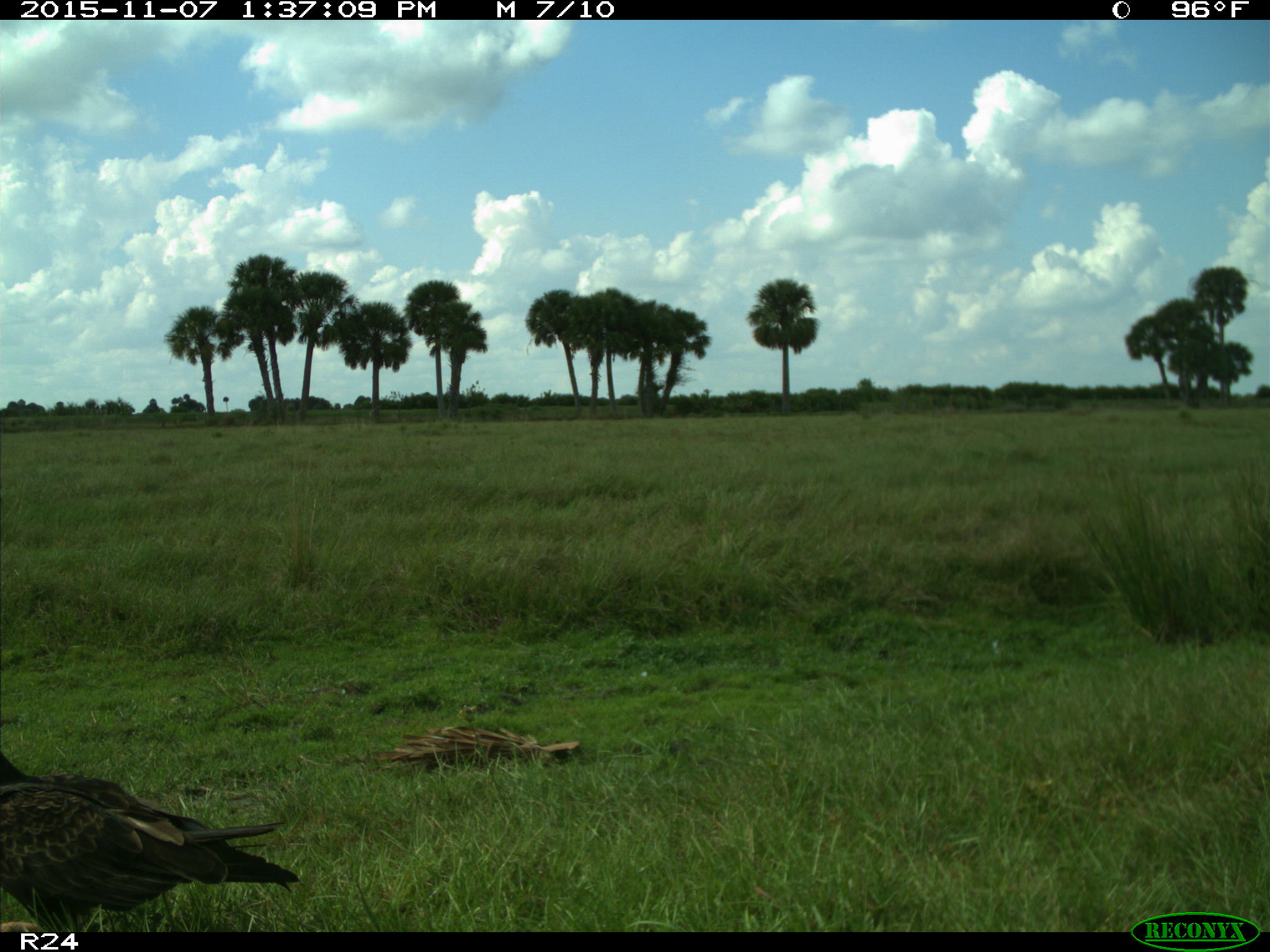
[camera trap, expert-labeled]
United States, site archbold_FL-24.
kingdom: Animalia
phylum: Chordata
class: Aves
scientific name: Aves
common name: birds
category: unidentified bird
Unidentified bird (birds) (Aves).